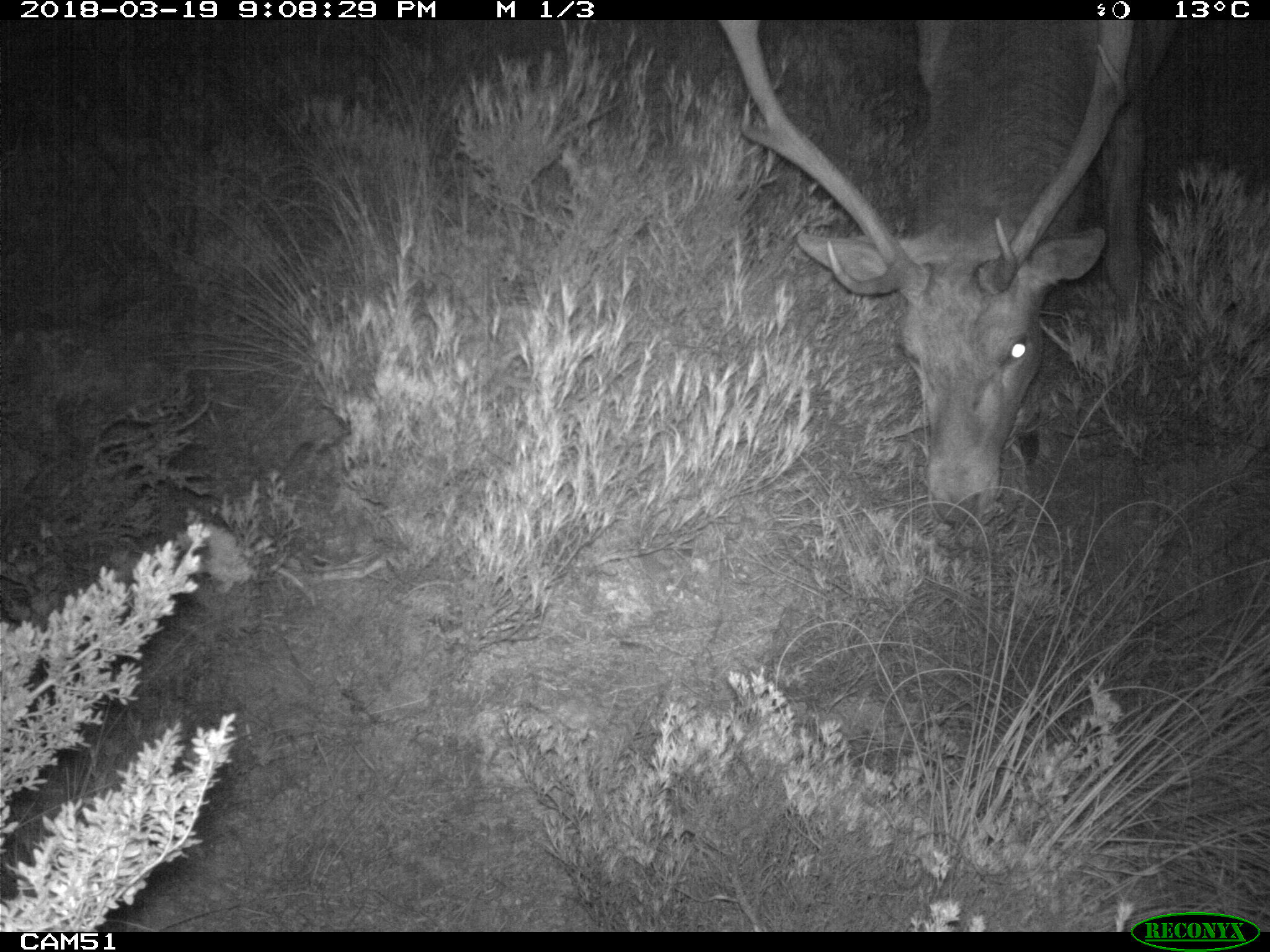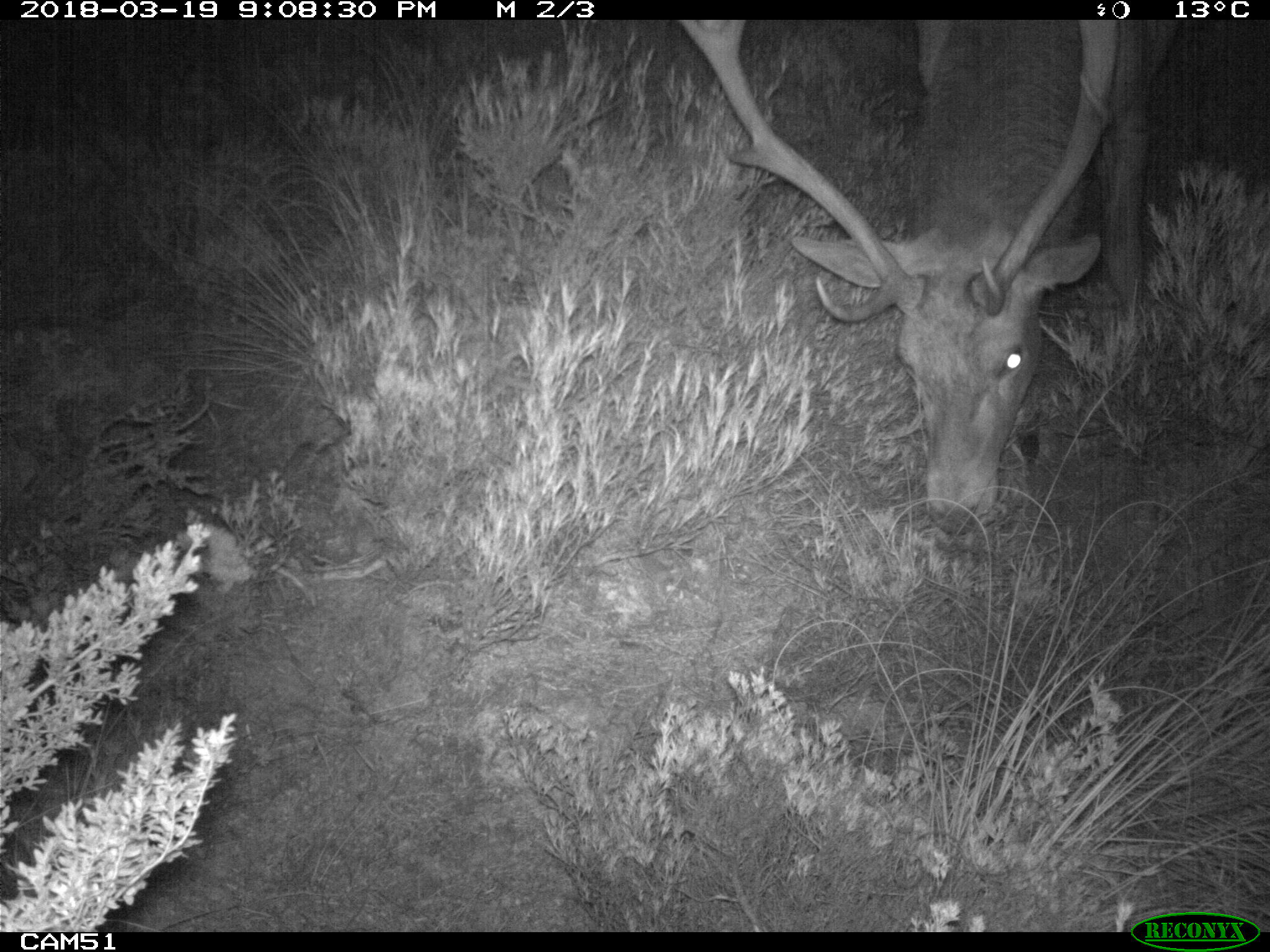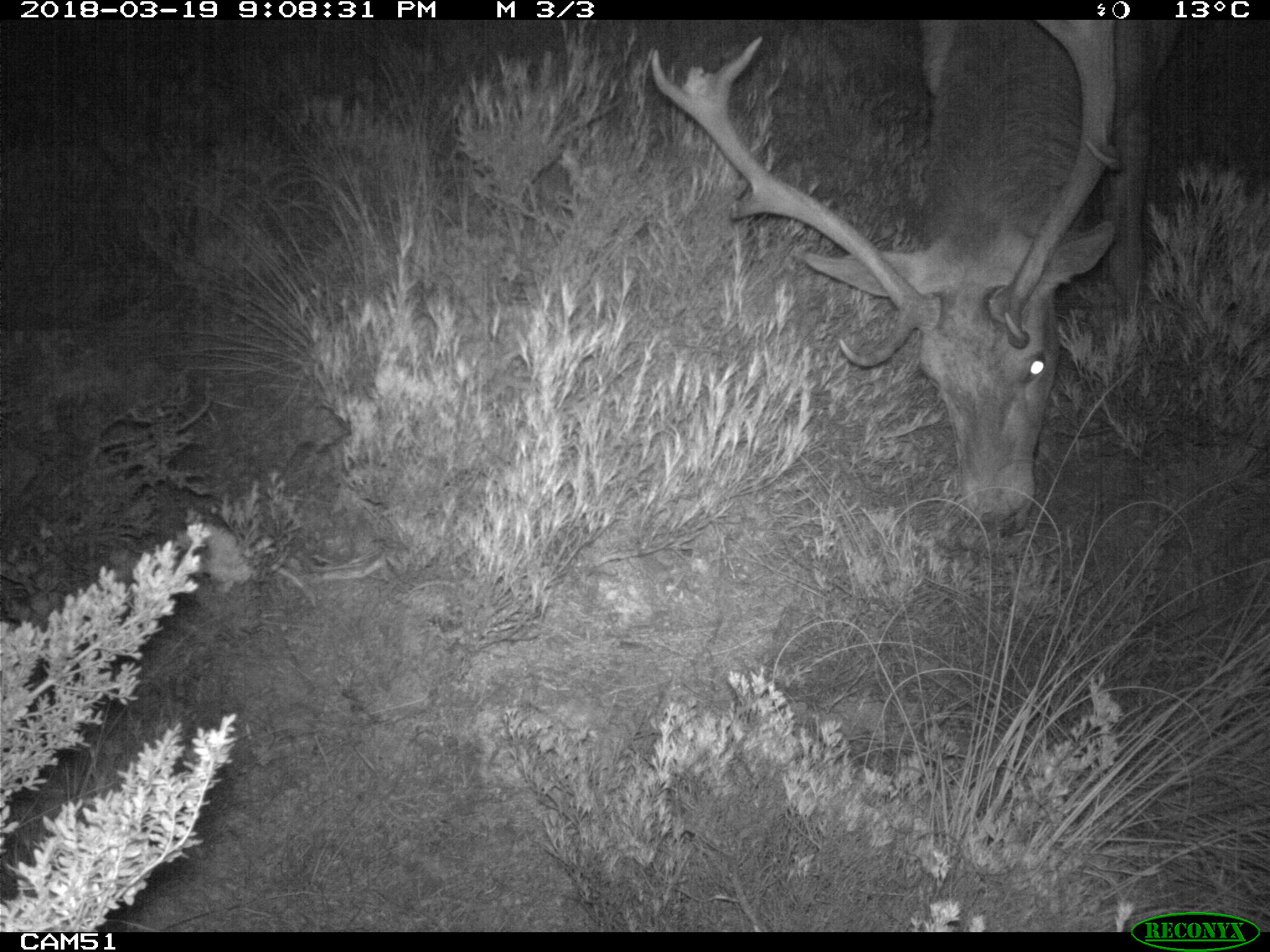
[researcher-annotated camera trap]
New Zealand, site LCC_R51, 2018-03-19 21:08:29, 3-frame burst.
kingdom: Animalia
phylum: Chordata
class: Mammalia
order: Artiodactyla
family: Cervidae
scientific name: Cervidae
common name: deer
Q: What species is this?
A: Deer (Cervidae).